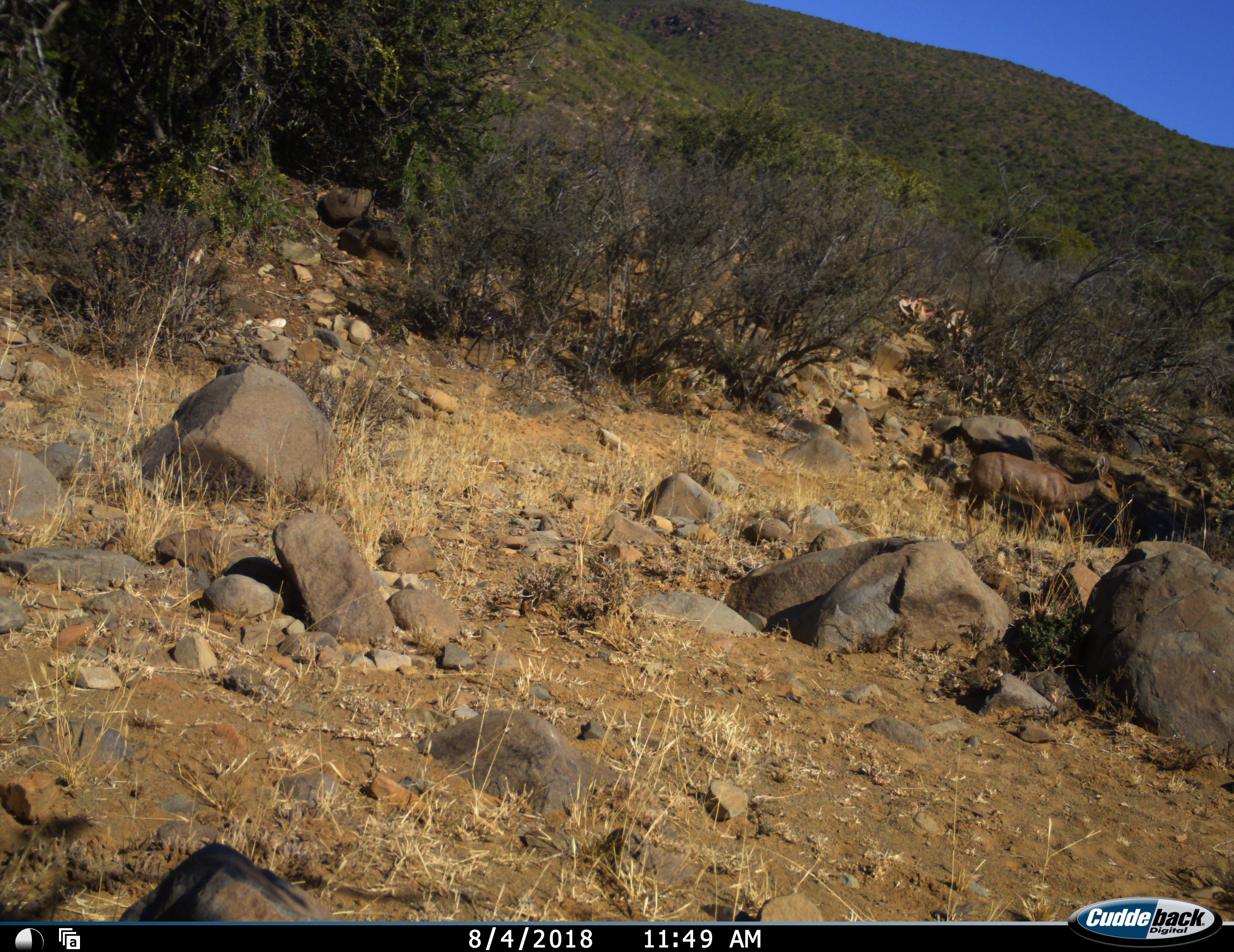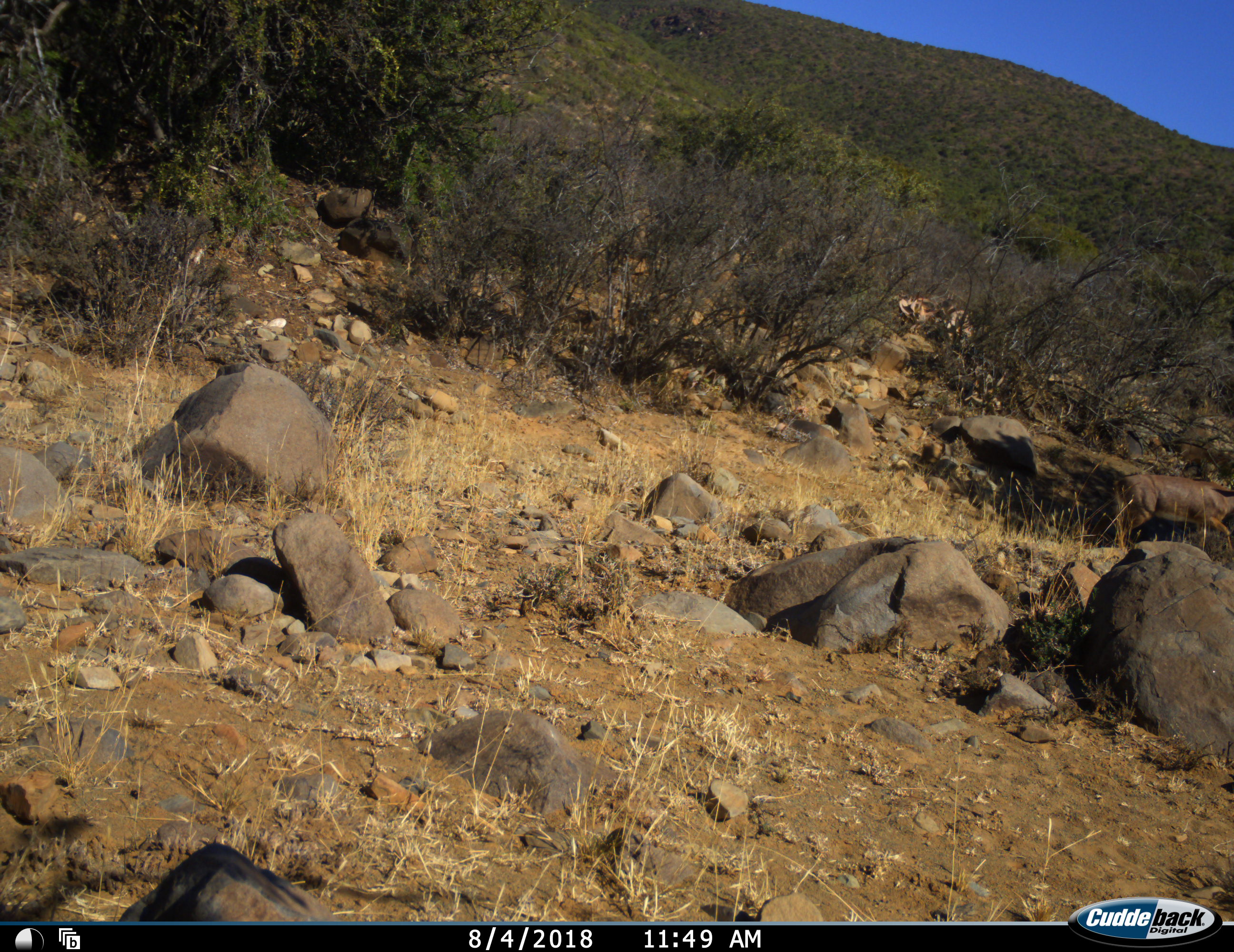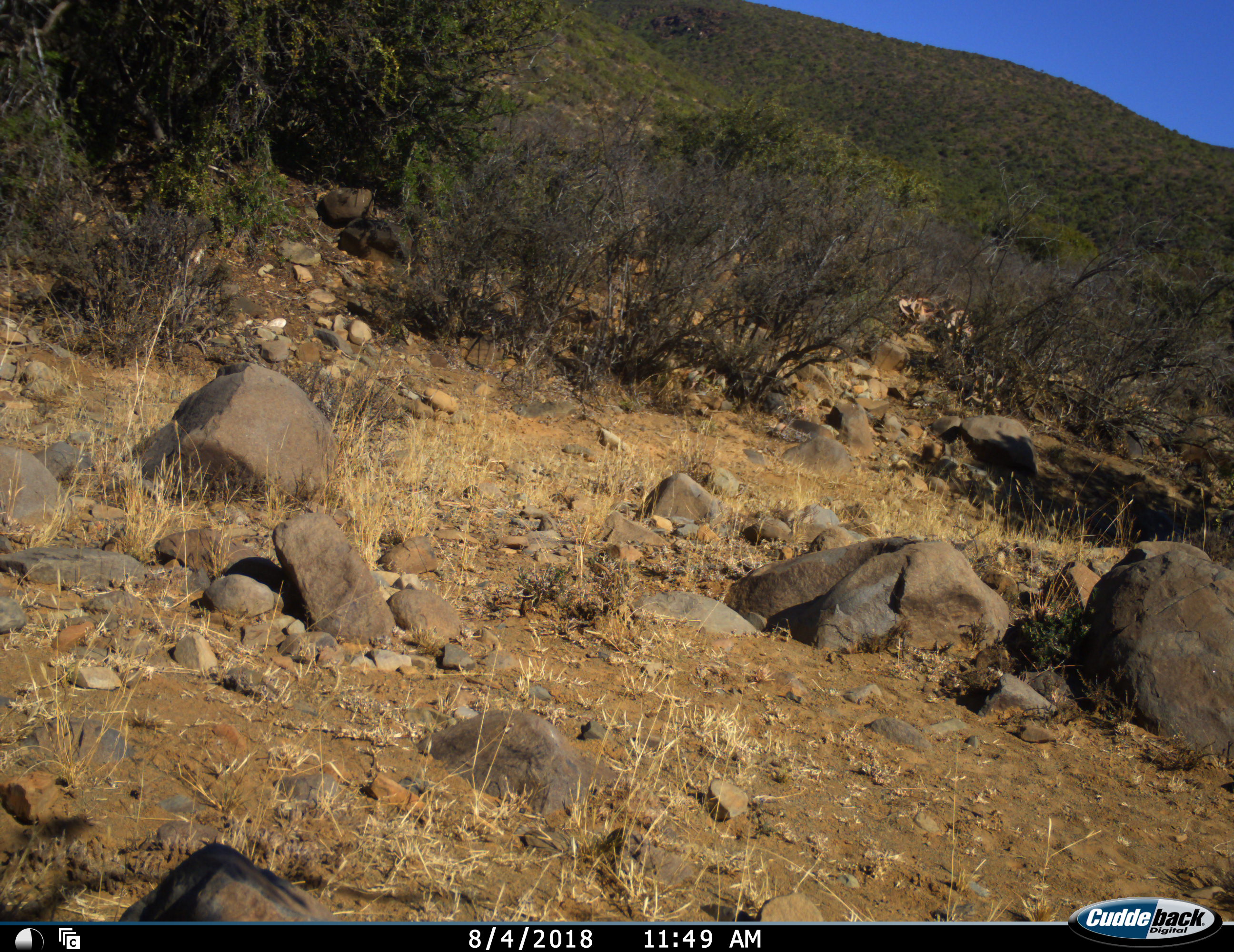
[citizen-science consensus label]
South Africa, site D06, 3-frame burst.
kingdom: Animalia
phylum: Chordata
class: Mammalia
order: Artiodactyla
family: Bovidae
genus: Oreotragus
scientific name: Oreotragus oreotragus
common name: klipspringer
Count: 1.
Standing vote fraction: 25%.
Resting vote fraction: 0%.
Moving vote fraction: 75%.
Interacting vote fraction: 0%.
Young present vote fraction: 0%.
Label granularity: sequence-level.